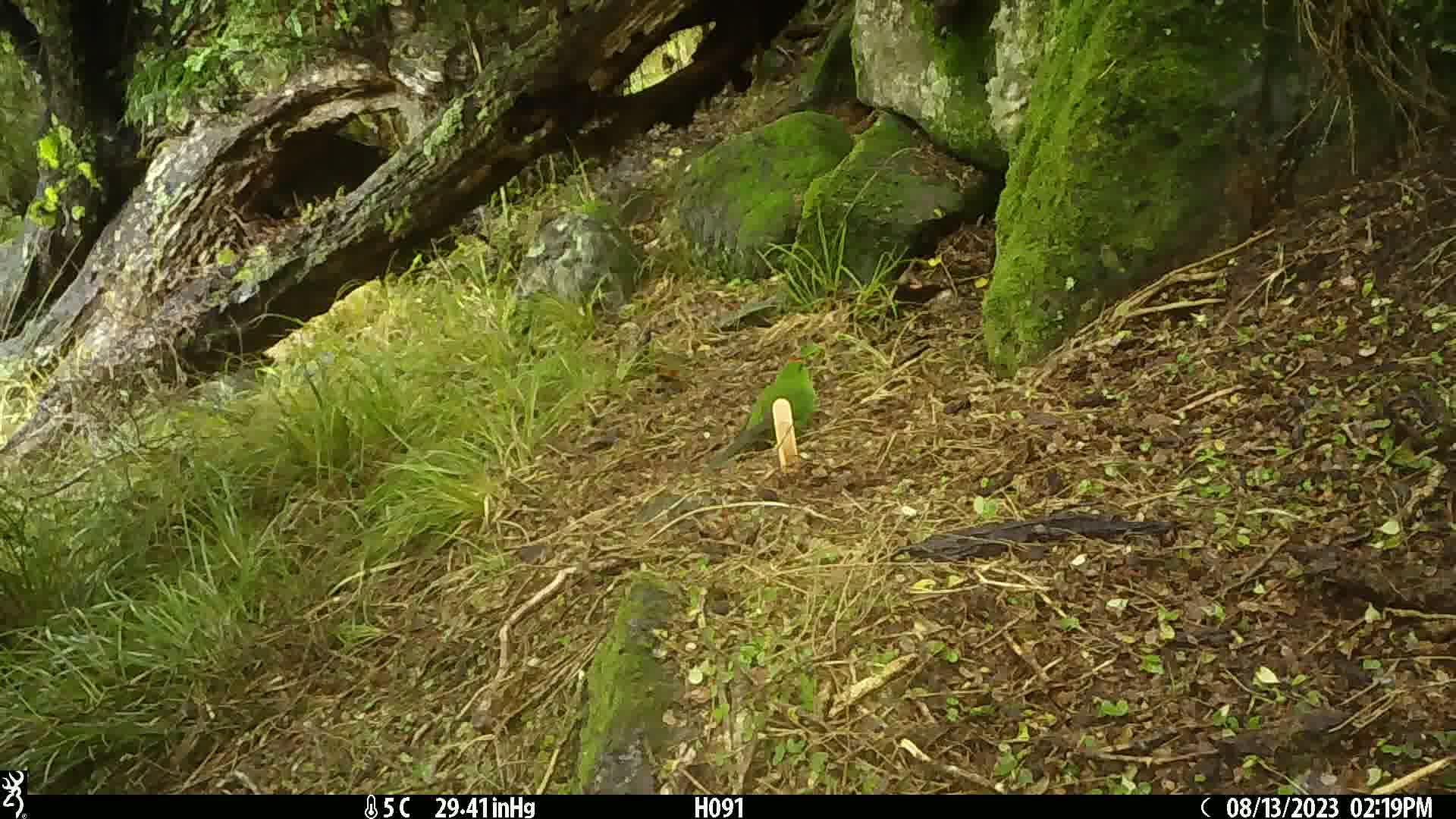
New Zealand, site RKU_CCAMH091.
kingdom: Animalia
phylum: Chordata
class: Aves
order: Psittaciformes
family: Psittaculidae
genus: Cyanoramphus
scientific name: Cyanoramphus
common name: parakeet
Parakeet (Cyanoramphus).